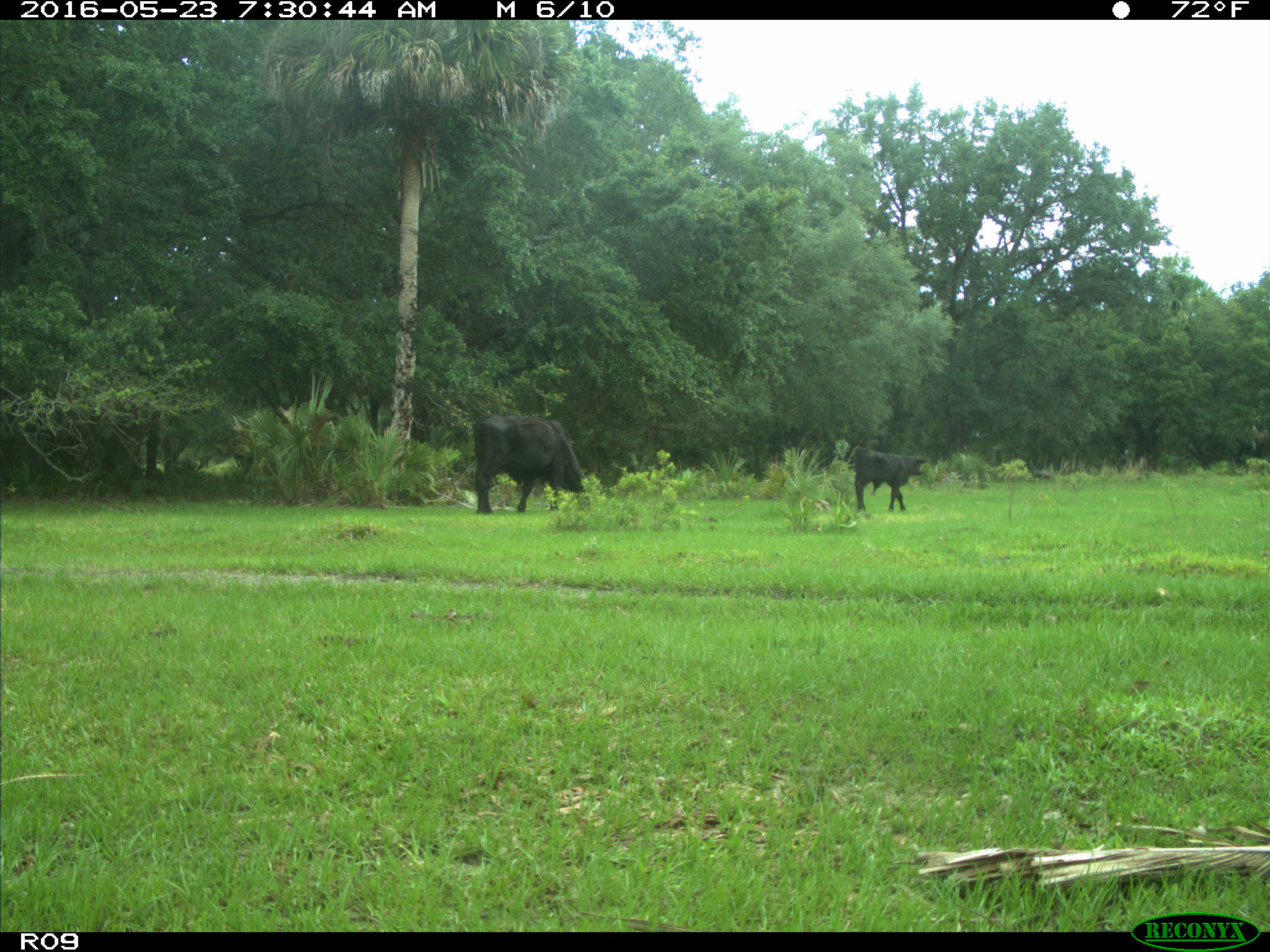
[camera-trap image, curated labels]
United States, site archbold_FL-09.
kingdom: Animalia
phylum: Chordata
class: Mammalia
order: Artiodactyla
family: Bovidae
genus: Bos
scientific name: Bos taurus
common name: domestic cow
Bos taurus (domestic cow).